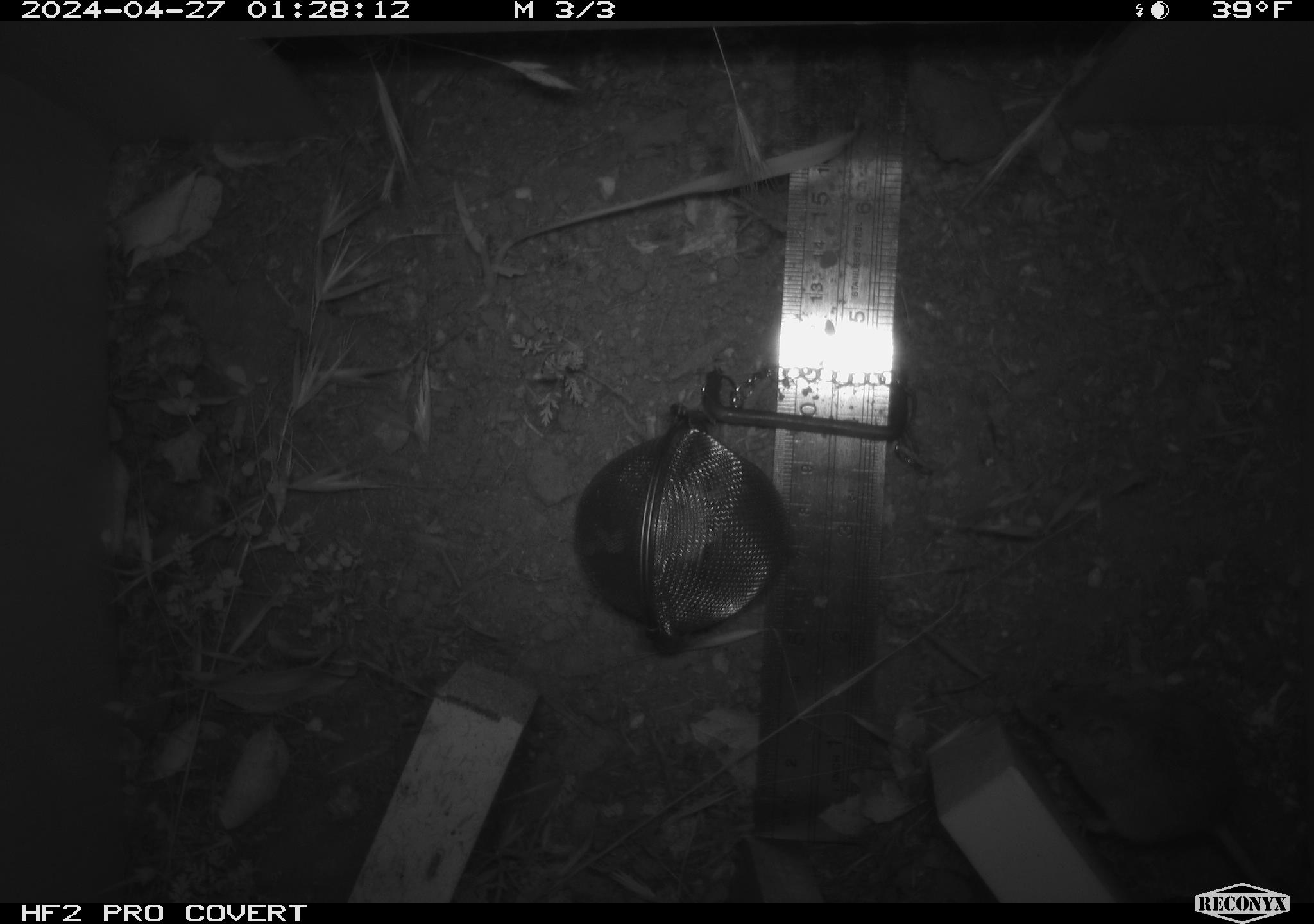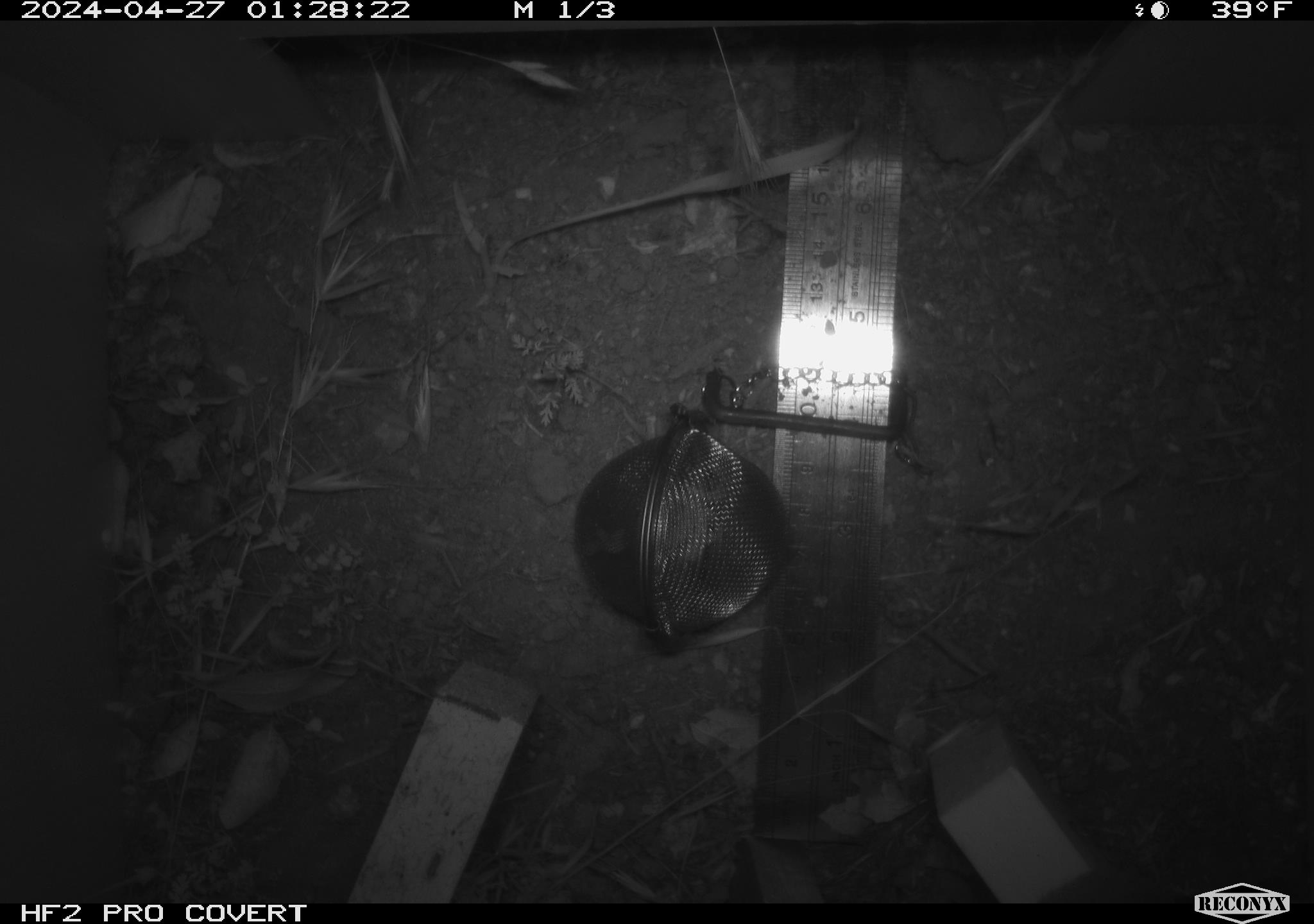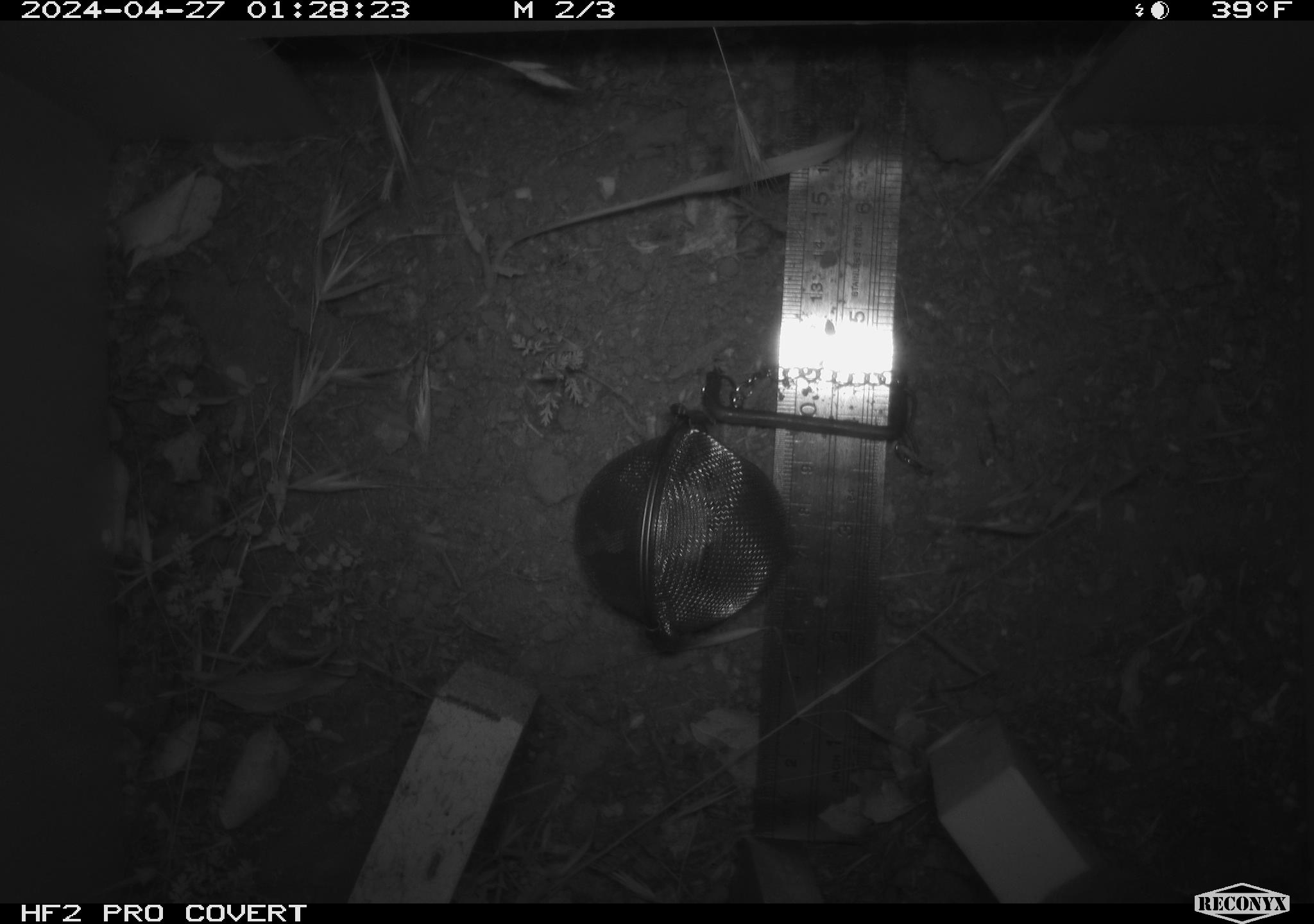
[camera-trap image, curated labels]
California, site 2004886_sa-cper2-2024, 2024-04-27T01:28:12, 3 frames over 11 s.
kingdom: Animalia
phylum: Chordata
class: Mammalia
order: Rodentia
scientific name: Rodentia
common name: rodent